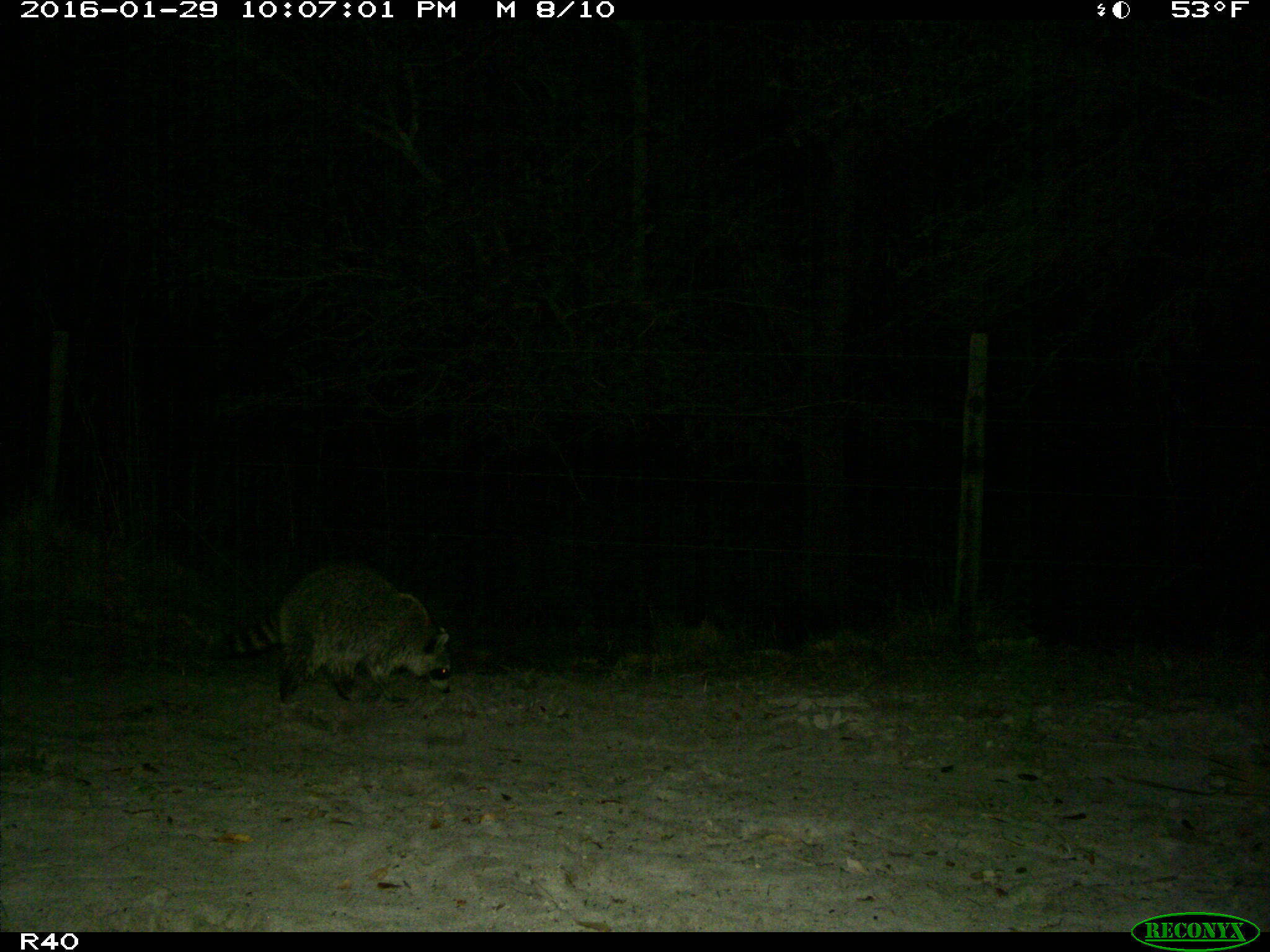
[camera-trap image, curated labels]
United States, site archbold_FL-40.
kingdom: Animalia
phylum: Chordata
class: Mammalia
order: Carnivora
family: Procyonidae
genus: Procyon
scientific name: Procyon lotor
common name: common raccoon